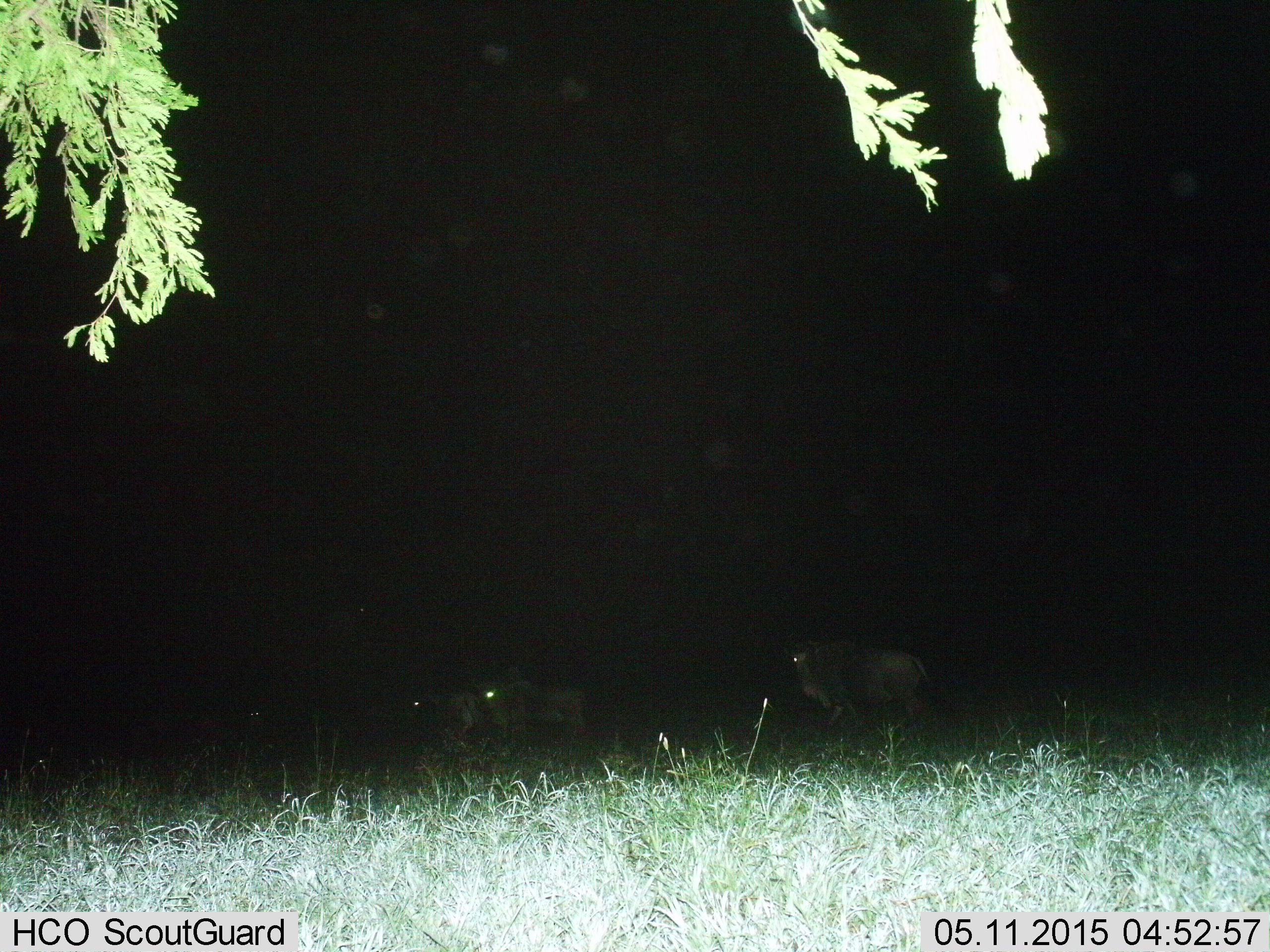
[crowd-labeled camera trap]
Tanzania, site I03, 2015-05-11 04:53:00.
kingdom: Animalia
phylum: Chordata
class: Mammalia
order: Artiodactyla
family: Bovidae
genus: Connochaetes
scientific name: Connochaetes taurinus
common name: blue wildebeest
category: wildebeest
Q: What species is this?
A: Wildebeest (blue wildebeest) (Connochaetes taurinus).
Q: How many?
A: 3.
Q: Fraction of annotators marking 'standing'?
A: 60%.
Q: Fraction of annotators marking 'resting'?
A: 0%.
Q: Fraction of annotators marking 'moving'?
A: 60%.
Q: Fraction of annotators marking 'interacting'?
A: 0%.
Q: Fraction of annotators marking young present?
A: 0%.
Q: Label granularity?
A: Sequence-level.